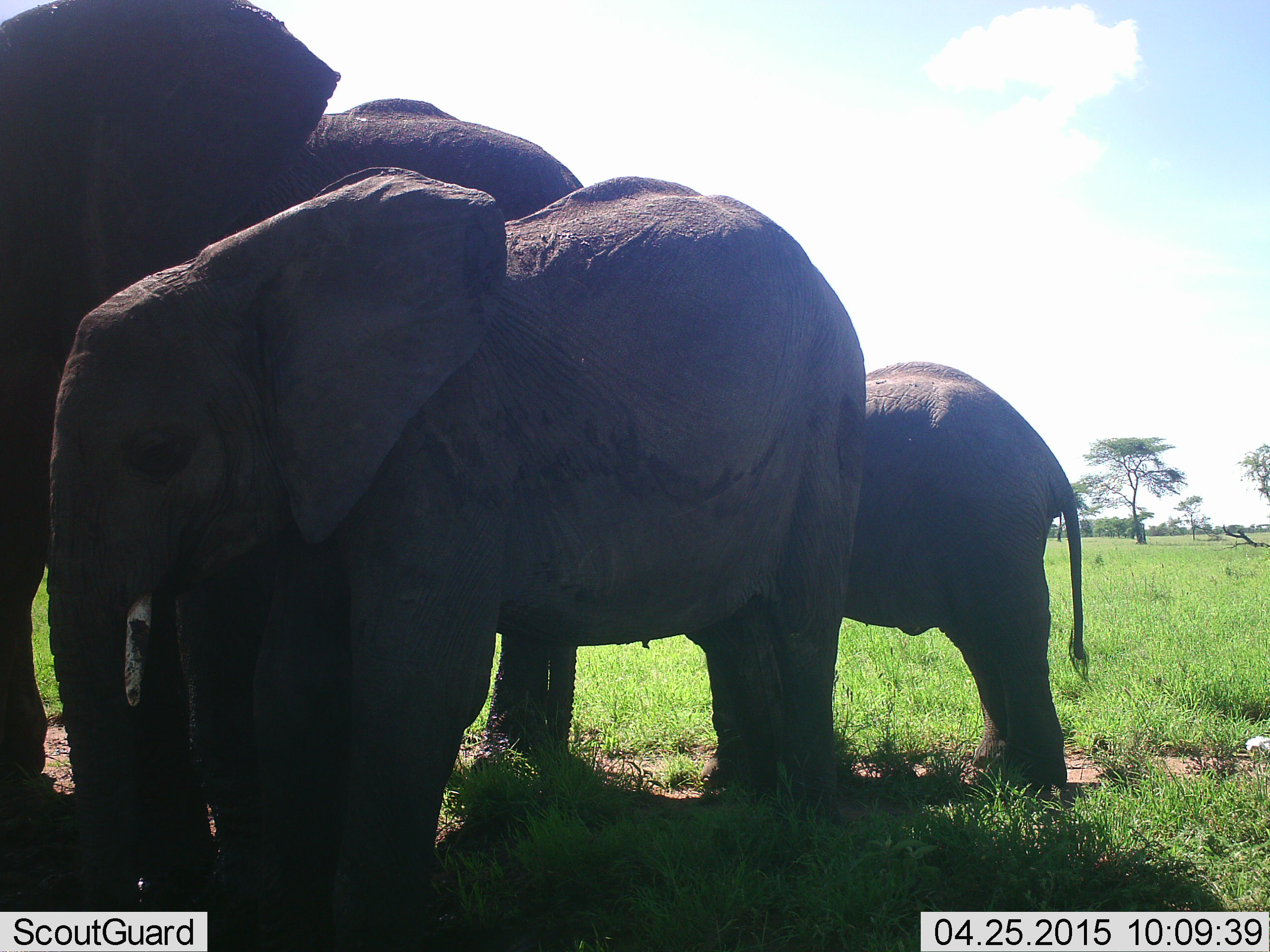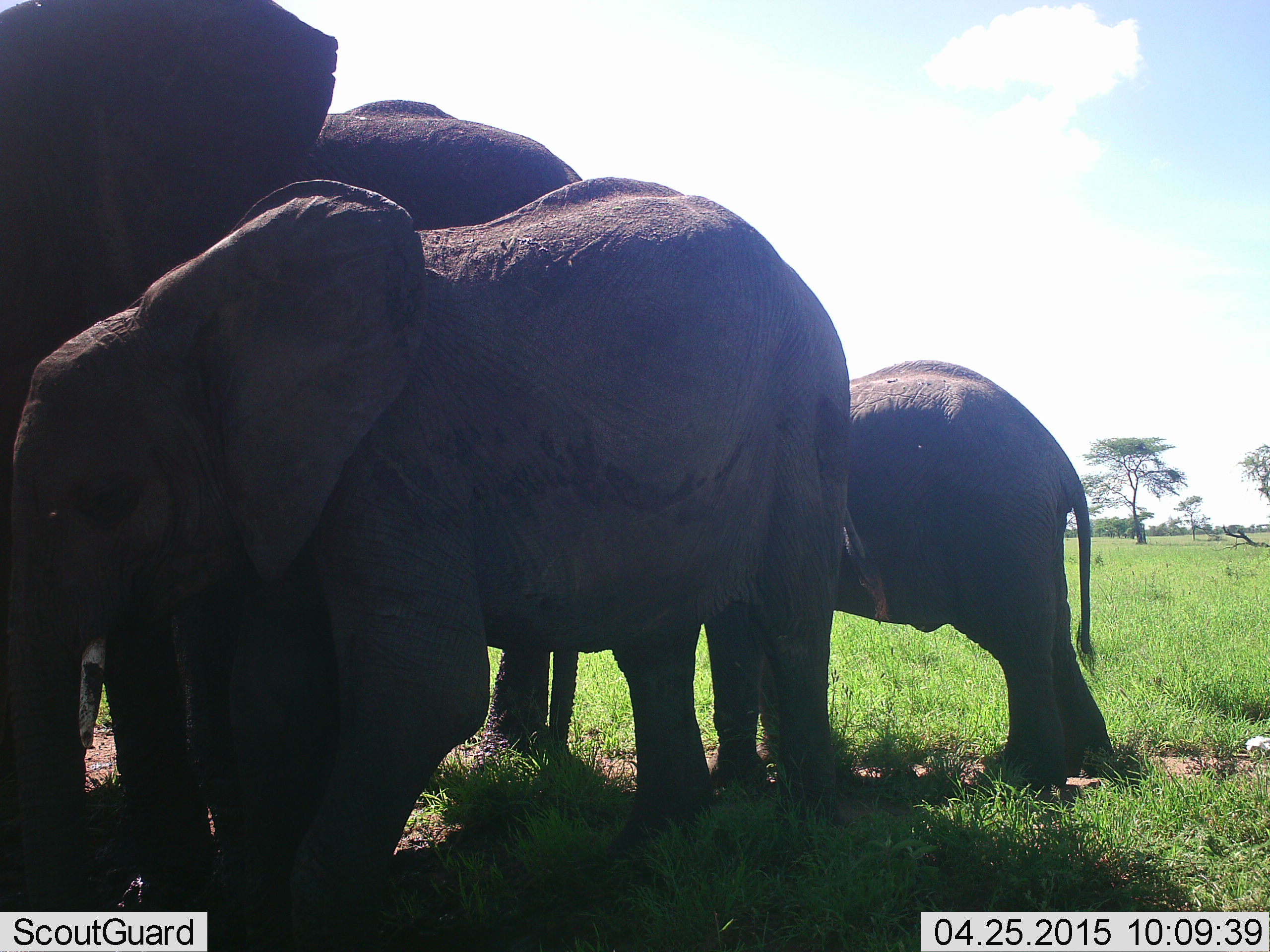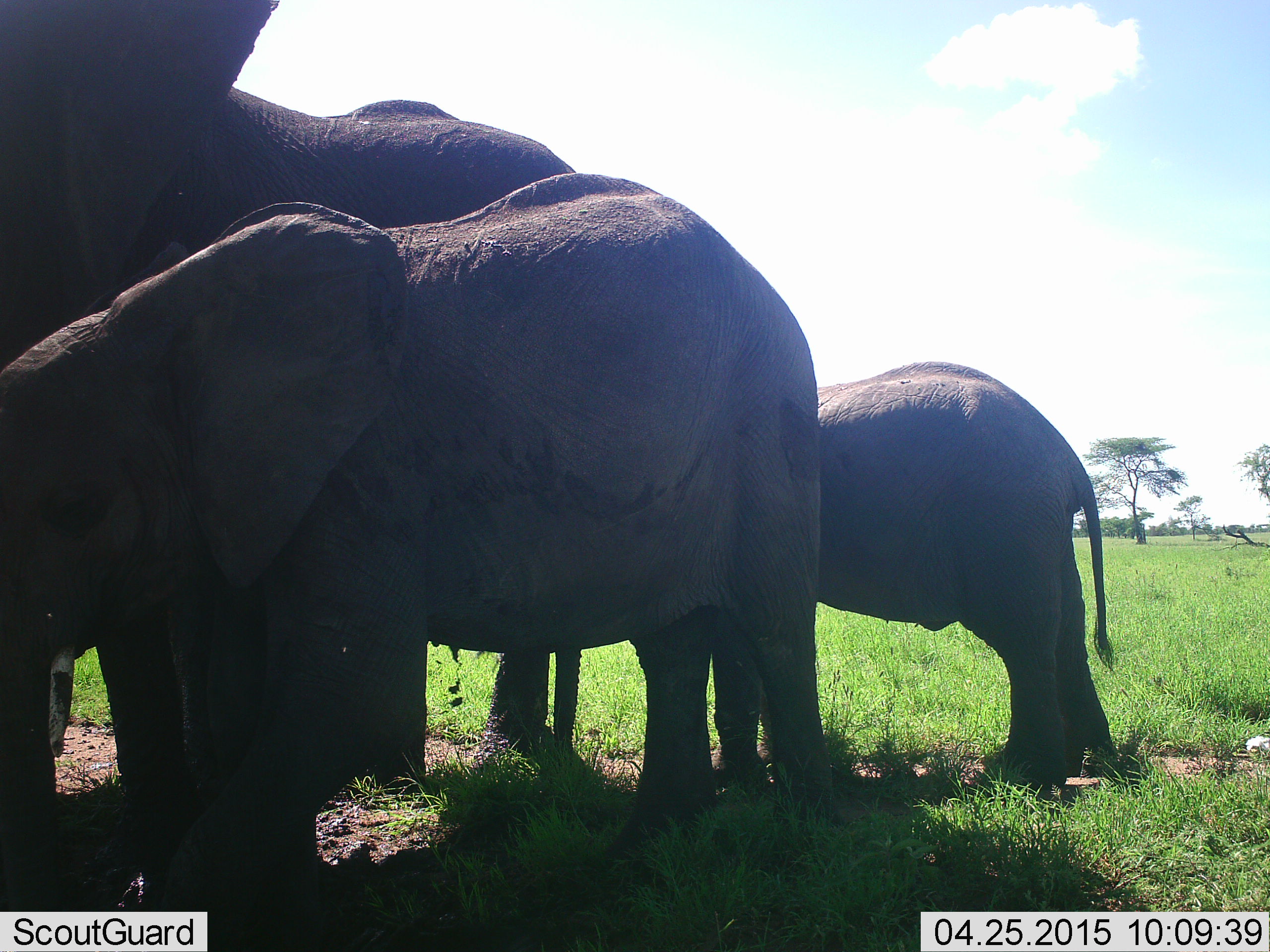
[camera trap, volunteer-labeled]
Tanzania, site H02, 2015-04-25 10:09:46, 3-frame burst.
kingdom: Animalia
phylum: Chordata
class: Mammalia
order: Proboscidea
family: Elephantidae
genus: Loxodonta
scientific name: Loxodonta africana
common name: african bush elephant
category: elephant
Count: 3.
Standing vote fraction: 90%.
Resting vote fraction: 0%.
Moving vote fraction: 10%.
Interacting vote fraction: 10%.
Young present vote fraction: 100%.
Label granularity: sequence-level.